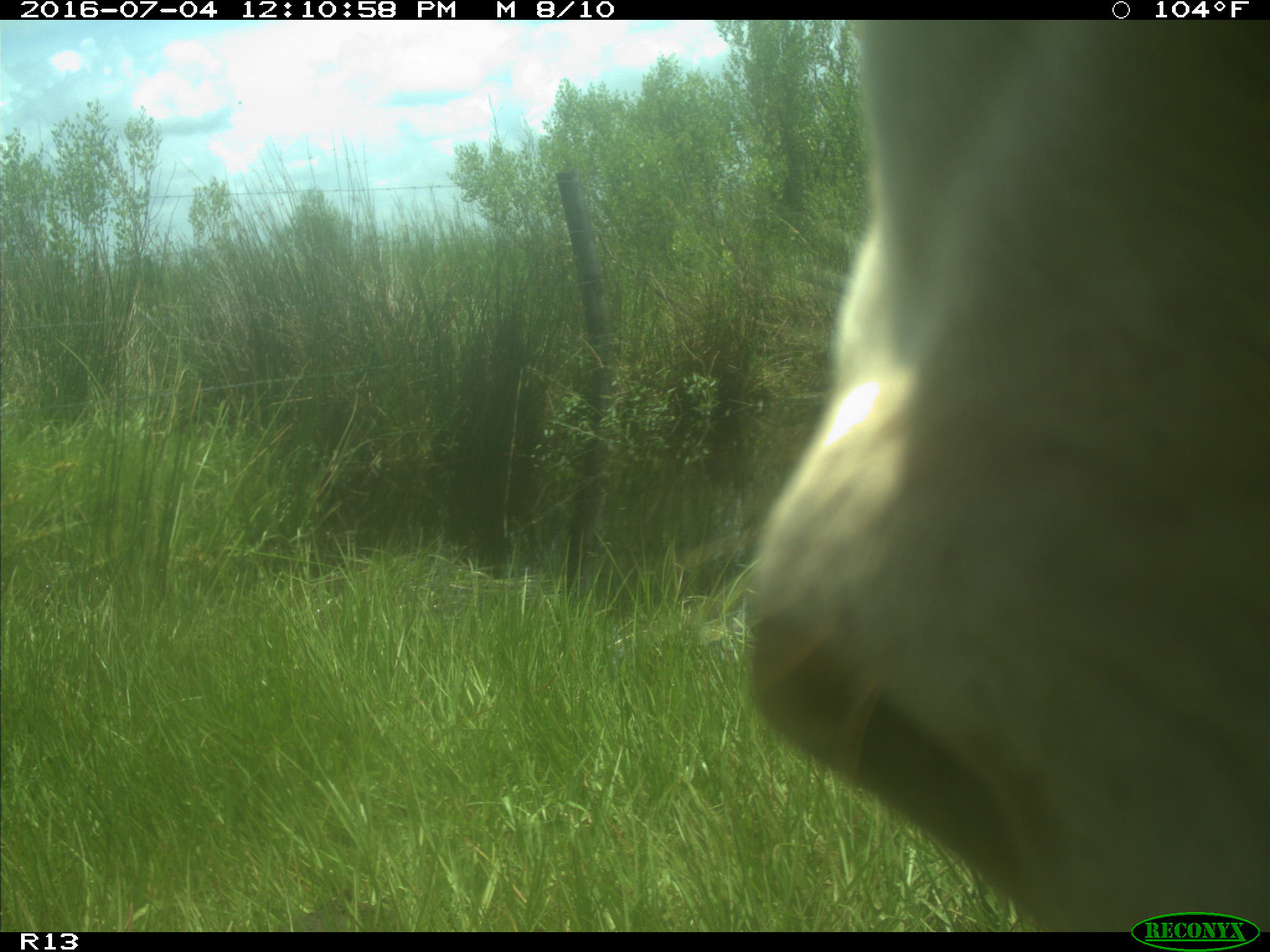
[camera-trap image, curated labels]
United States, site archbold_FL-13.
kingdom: Animalia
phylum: Chordata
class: Mammalia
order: Artiodactyla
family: Bovidae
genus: Bos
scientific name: Bos taurus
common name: domestic cow